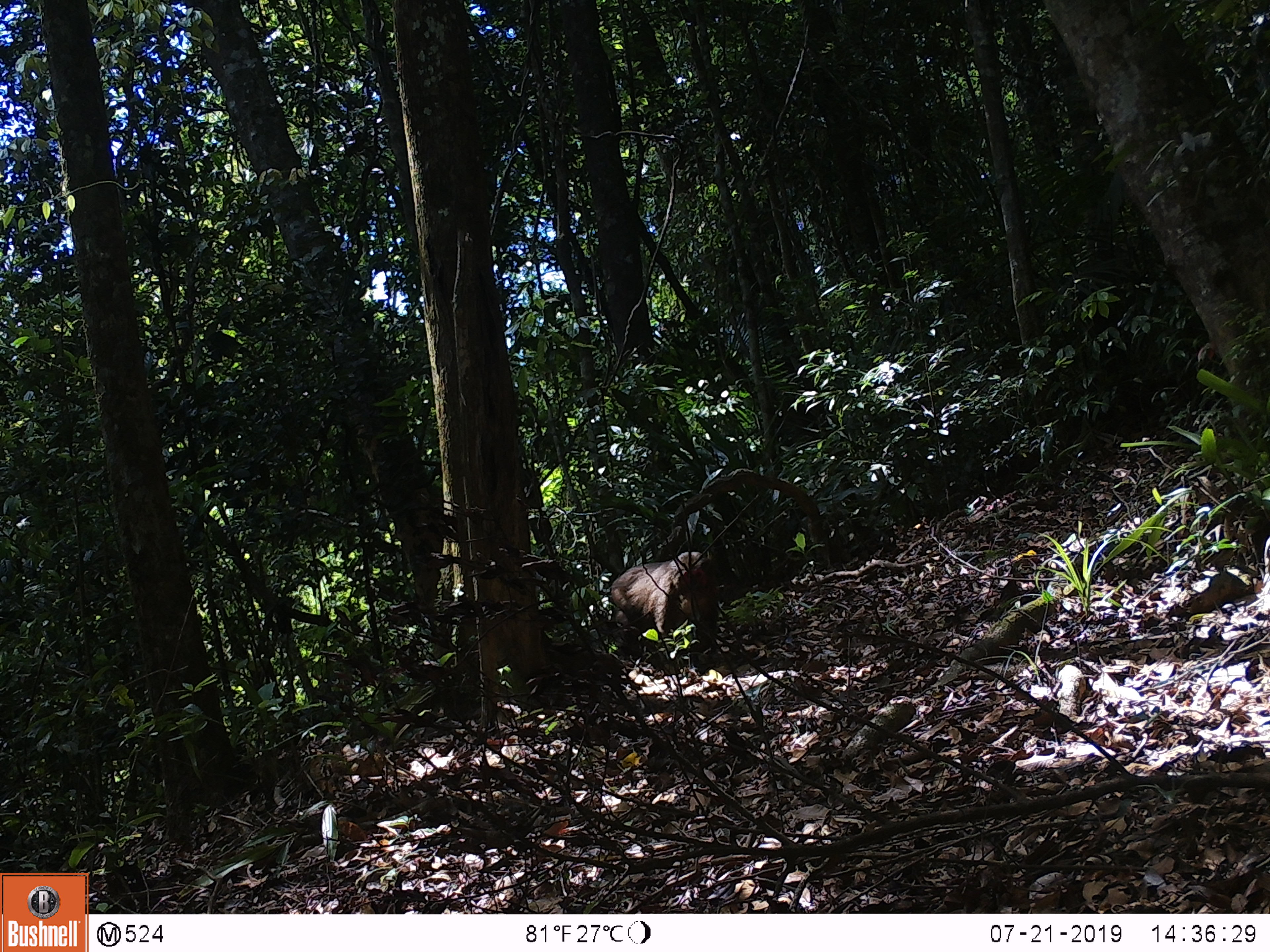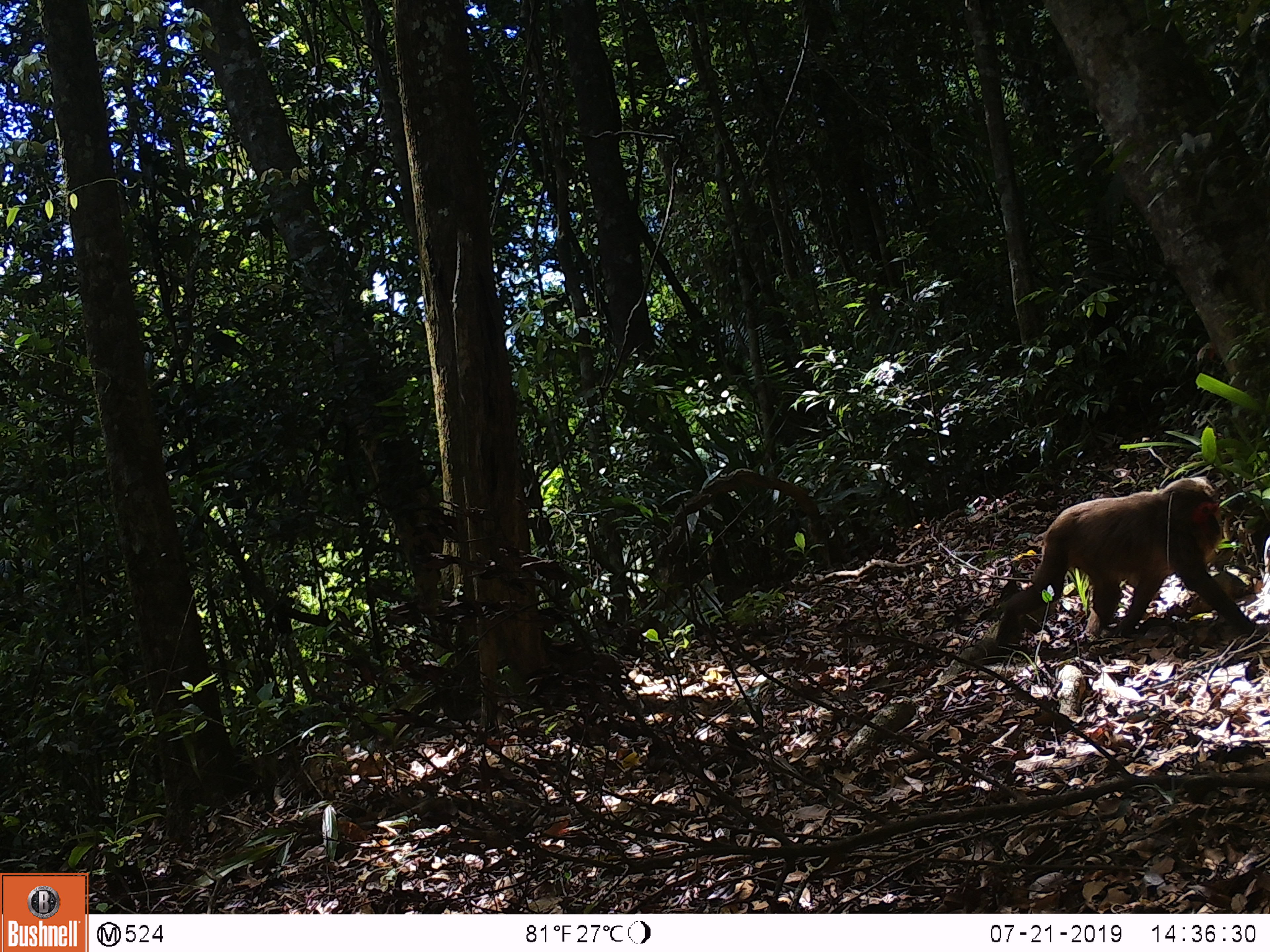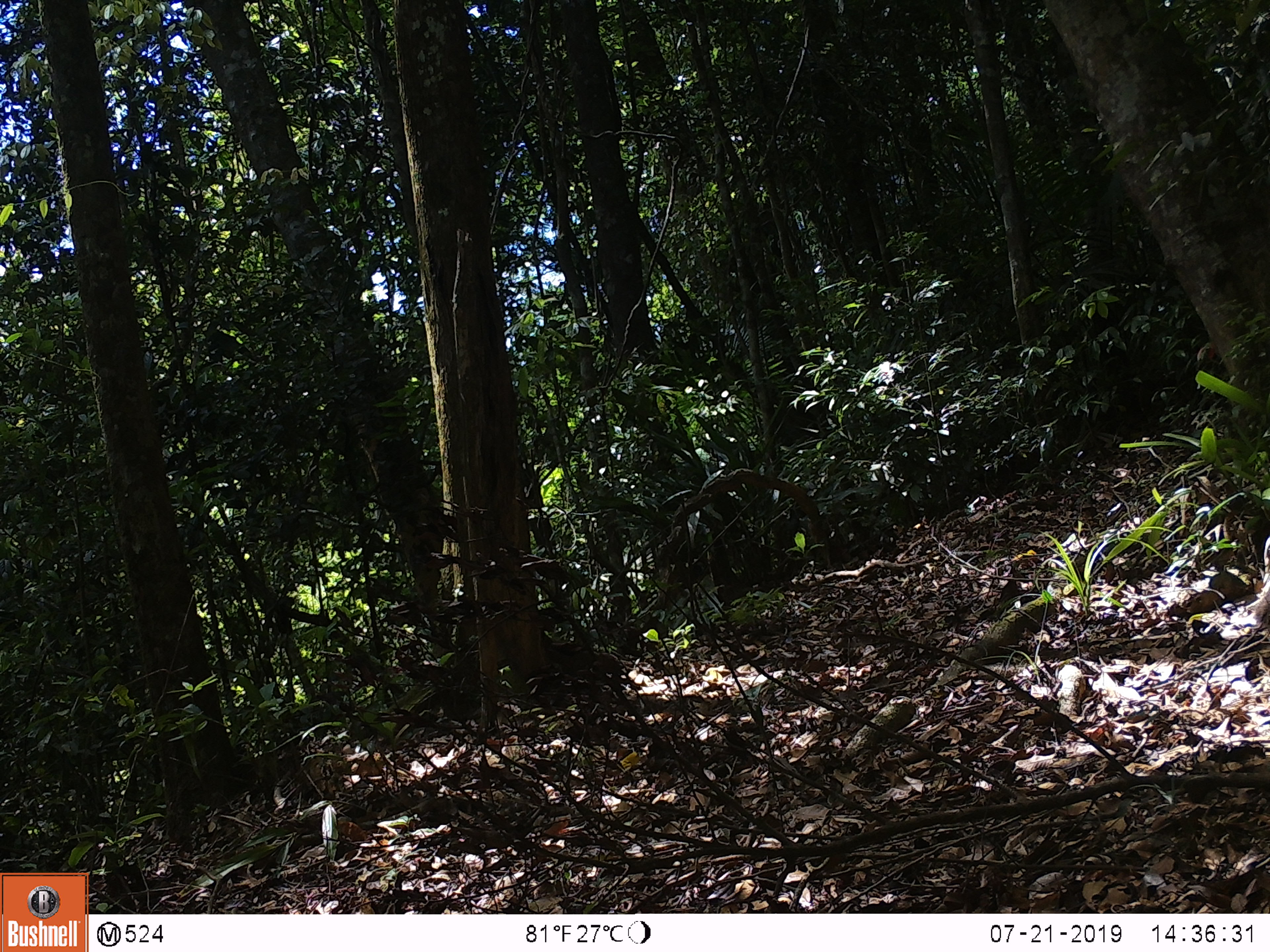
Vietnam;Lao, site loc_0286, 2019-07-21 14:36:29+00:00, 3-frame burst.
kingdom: Animalia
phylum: Chordata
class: Mammalia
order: Primates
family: Cercopithecidae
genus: Macaca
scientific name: Macaca arctoides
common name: stump-tailed macaque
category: stump tailed macaque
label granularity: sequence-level